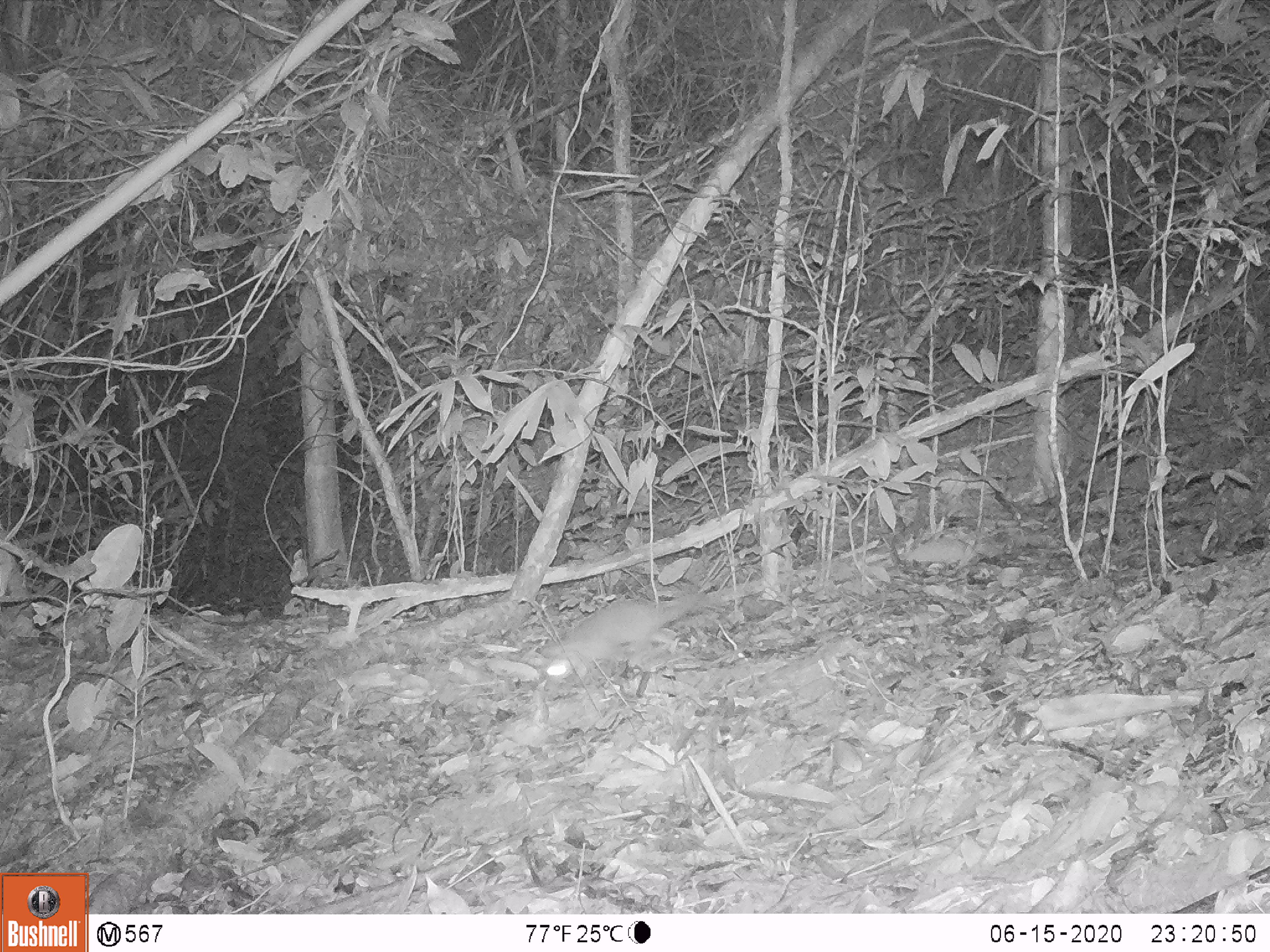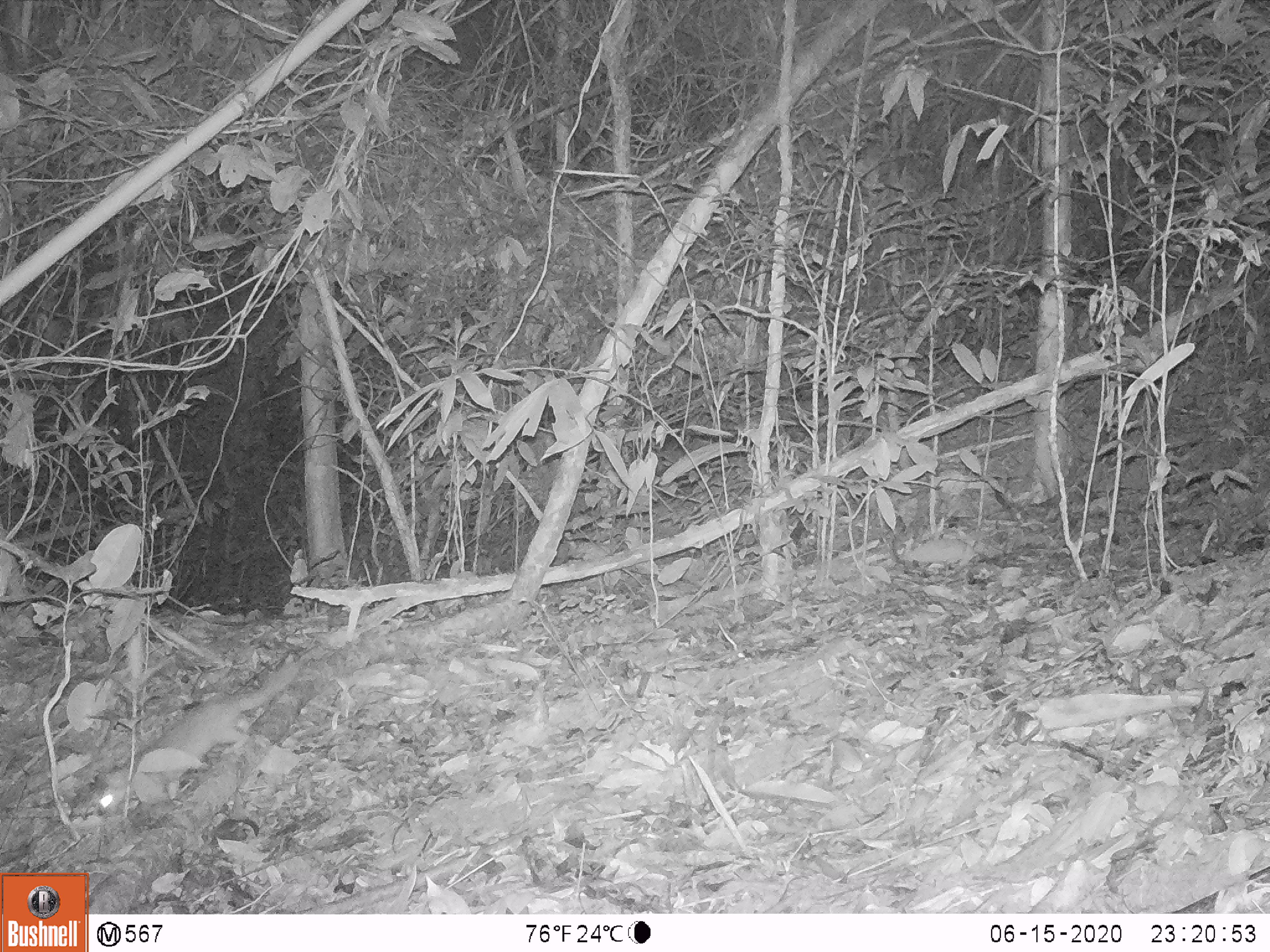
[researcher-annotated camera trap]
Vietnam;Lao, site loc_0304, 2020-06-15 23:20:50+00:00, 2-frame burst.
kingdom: Animalia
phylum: Chordata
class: Mammalia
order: Carnivora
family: Mustelidae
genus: Melogale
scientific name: Melogale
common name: ferret badger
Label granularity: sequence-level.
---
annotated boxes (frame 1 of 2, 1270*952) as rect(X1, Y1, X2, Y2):
ferret badger: rect(539, 592, 712, 698)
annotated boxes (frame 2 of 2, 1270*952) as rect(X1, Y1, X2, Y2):
ferret badger: rect(94, 661, 300, 816)